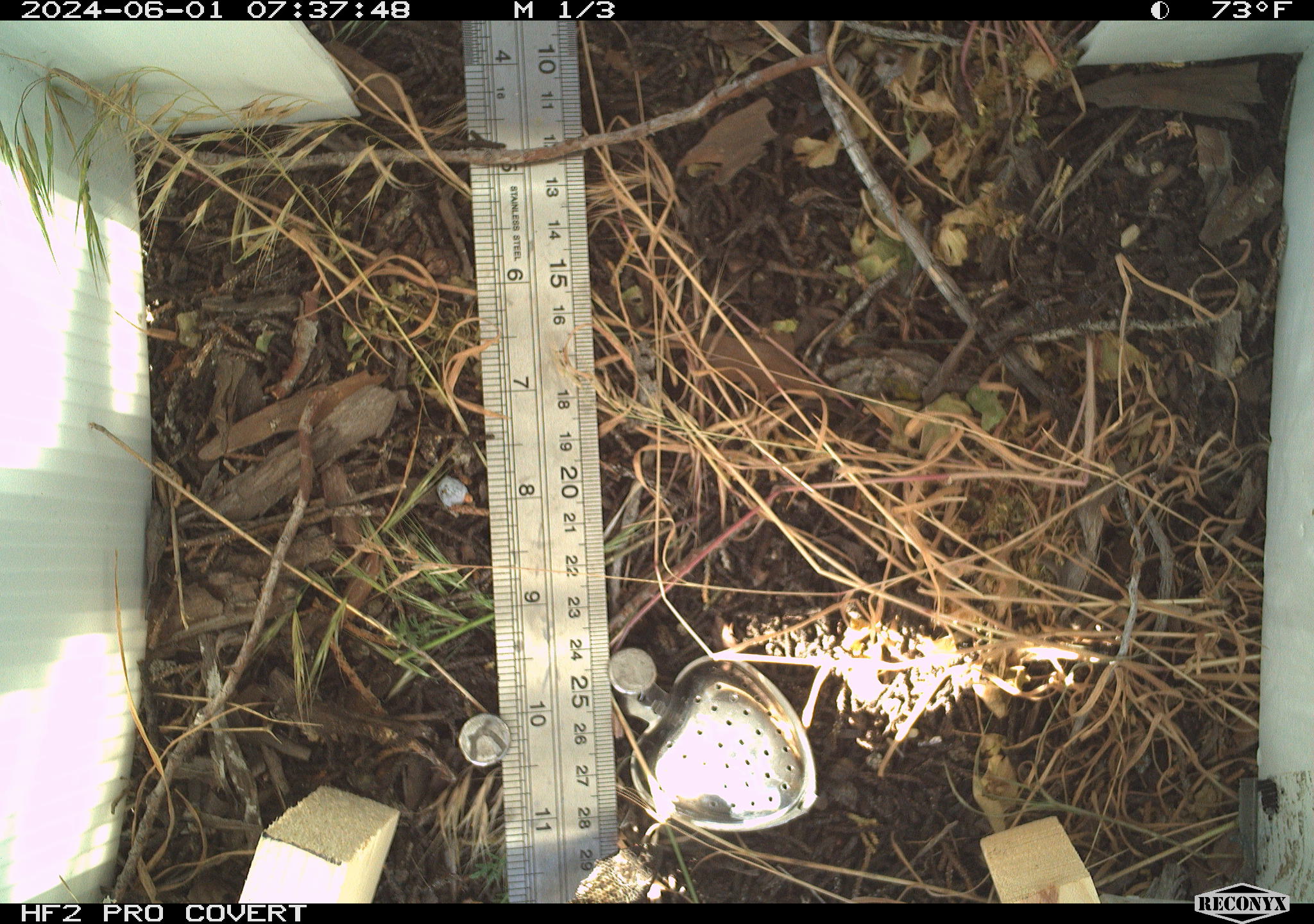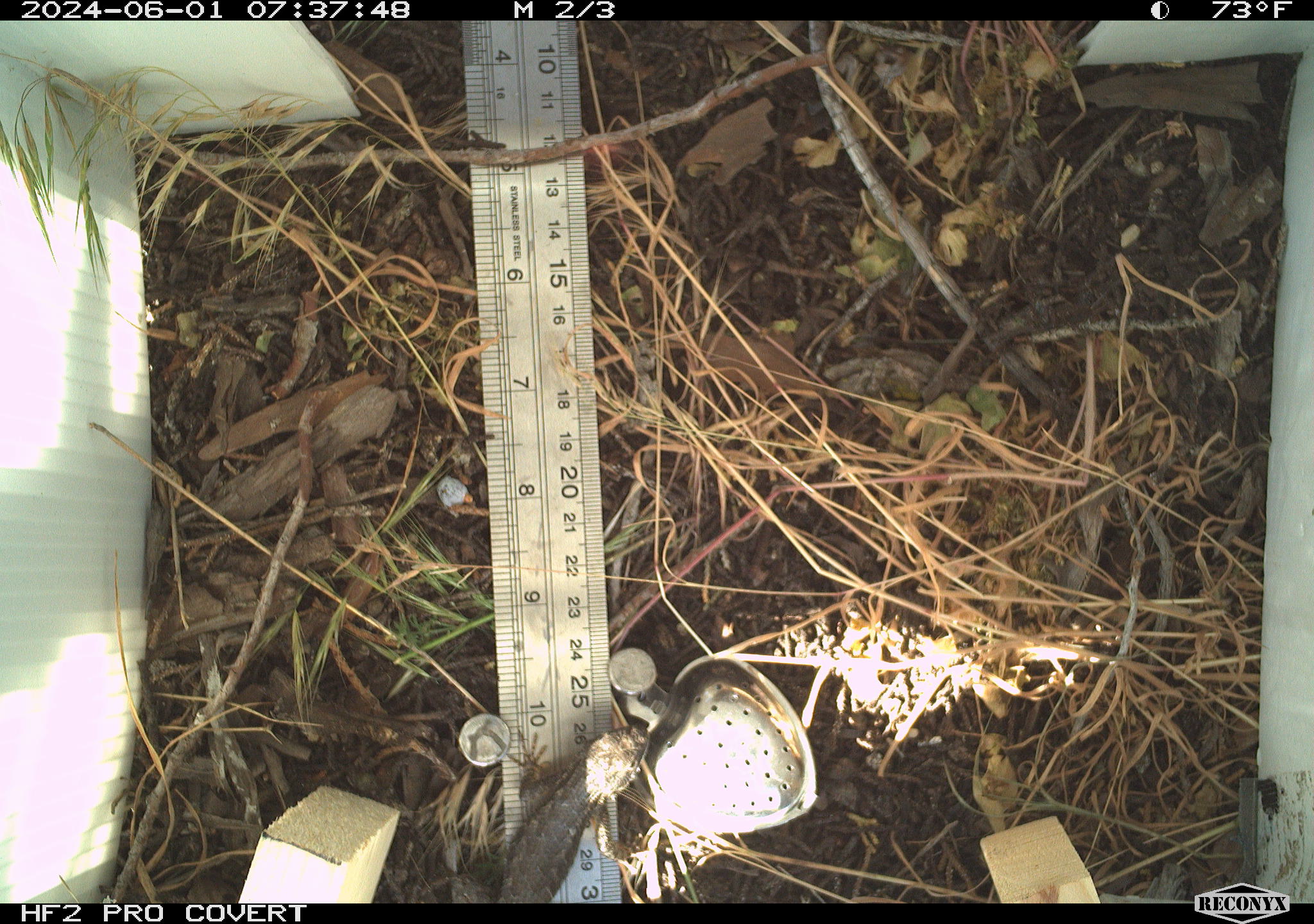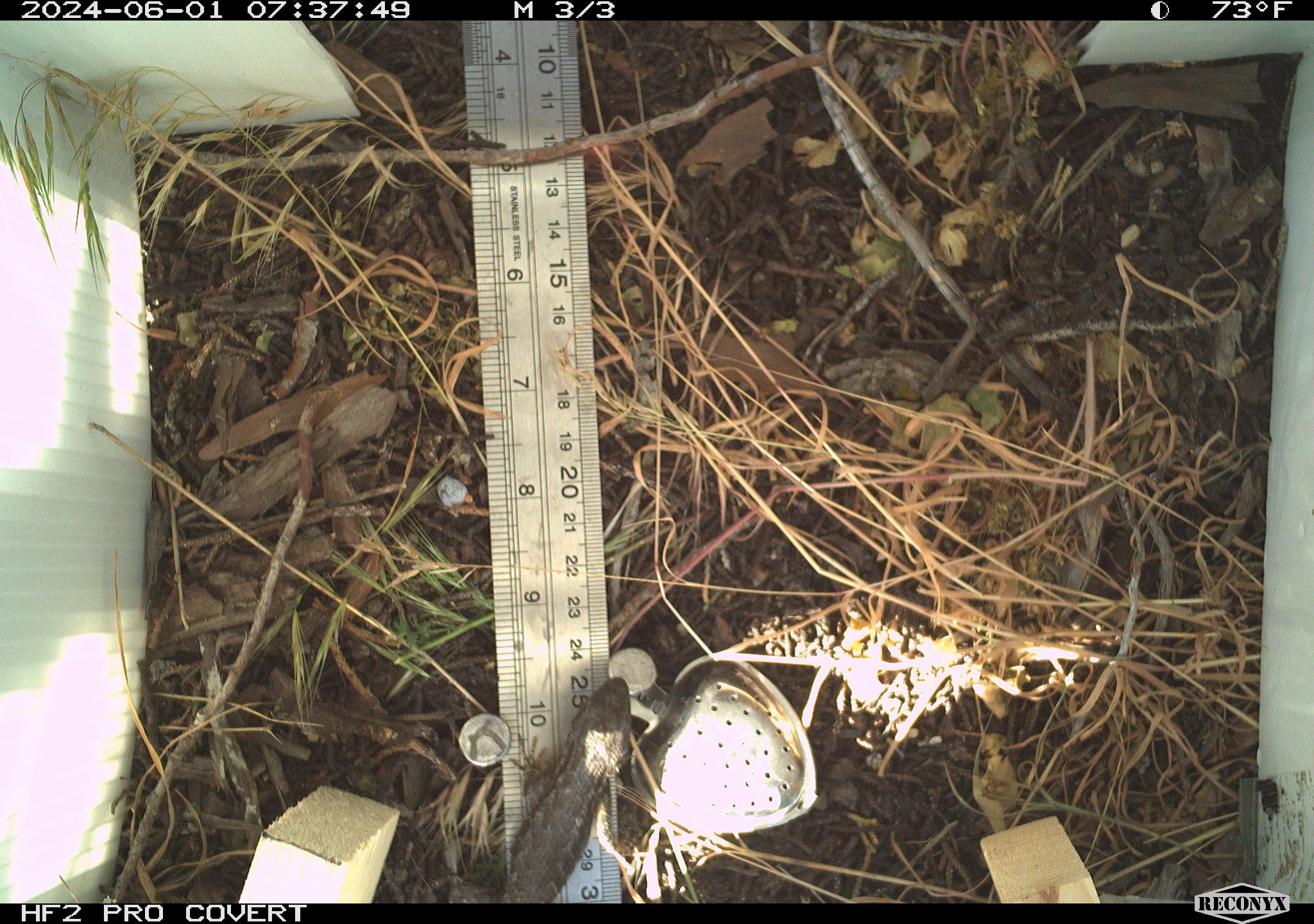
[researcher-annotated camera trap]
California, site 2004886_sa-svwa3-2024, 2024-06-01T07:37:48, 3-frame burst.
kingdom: Animalia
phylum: Chordata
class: Reptilia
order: Squamata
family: Phrynosomatidae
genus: Sceloporus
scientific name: Sceloporus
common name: spiny lizards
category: sceloporus species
Sceloporus species (spiny lizards) (Sceloporus).